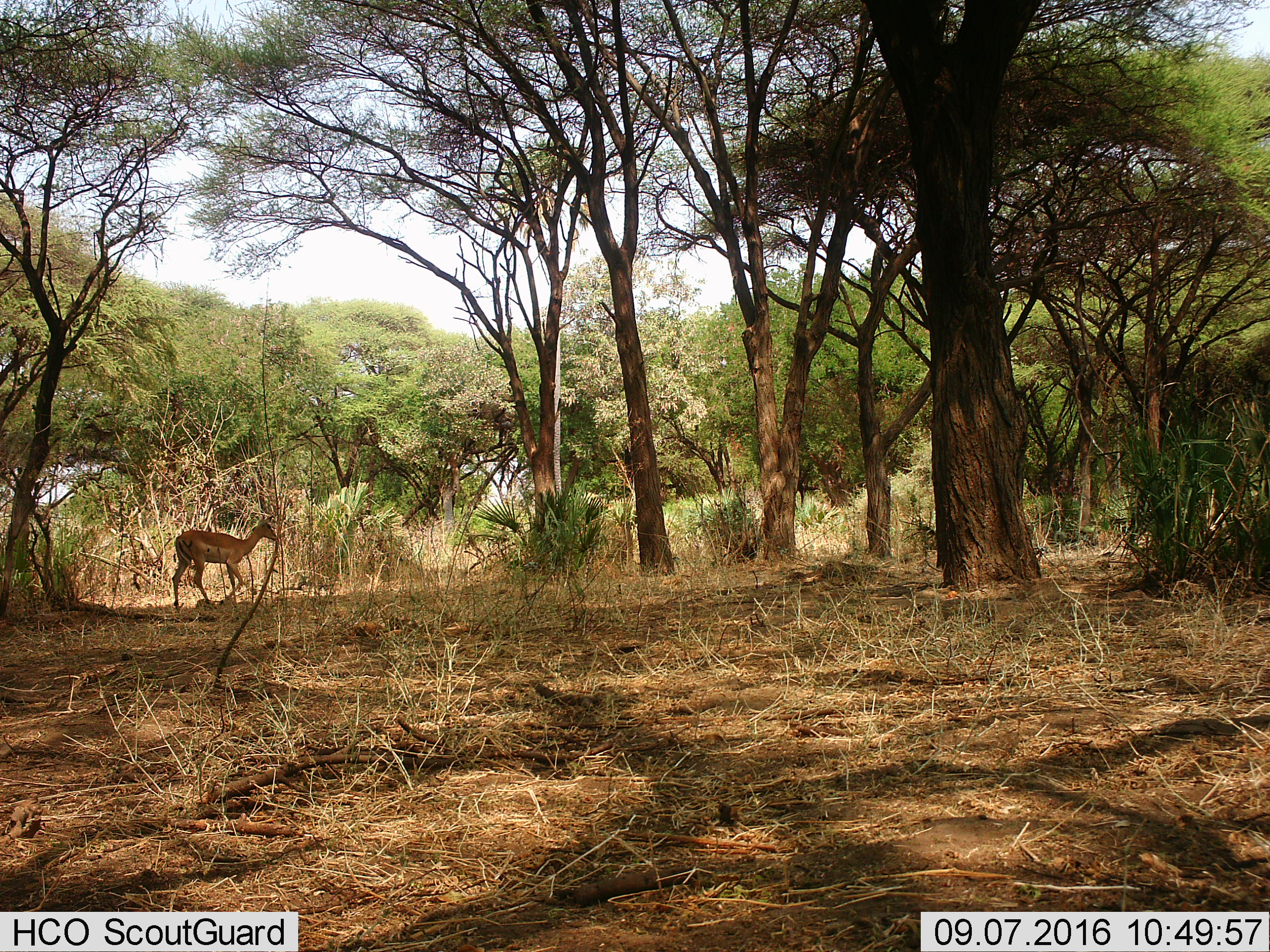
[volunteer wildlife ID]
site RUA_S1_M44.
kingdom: Animalia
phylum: Chordata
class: Mammalia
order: Artiodactyla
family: Bovidae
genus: Aepyceros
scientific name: Aepyceros melampus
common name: impala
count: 1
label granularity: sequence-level